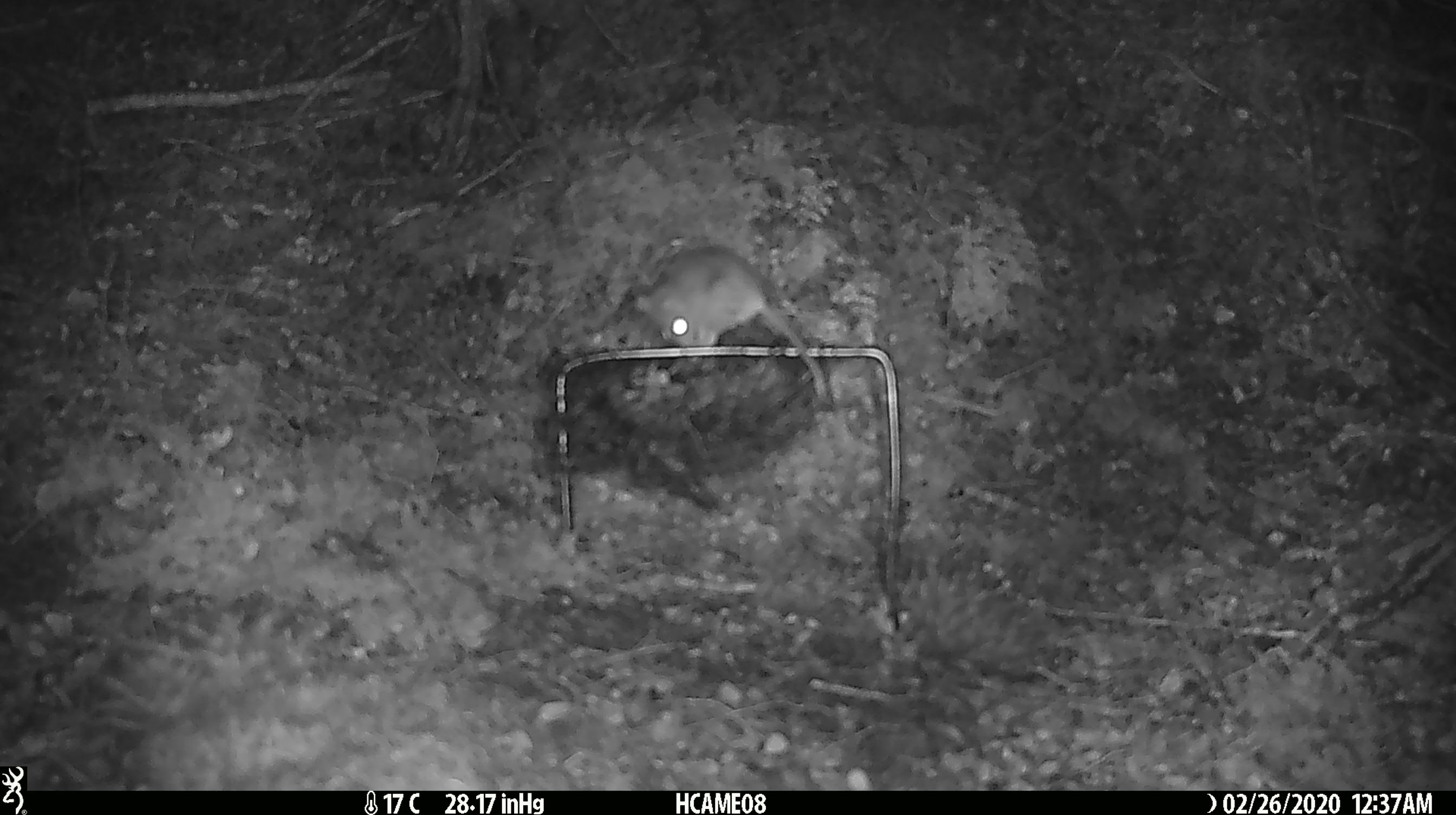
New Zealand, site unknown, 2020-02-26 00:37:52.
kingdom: Animalia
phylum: Chordata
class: Mammalia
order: Rodentia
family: Muridae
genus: Mus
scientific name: Mus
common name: mouse